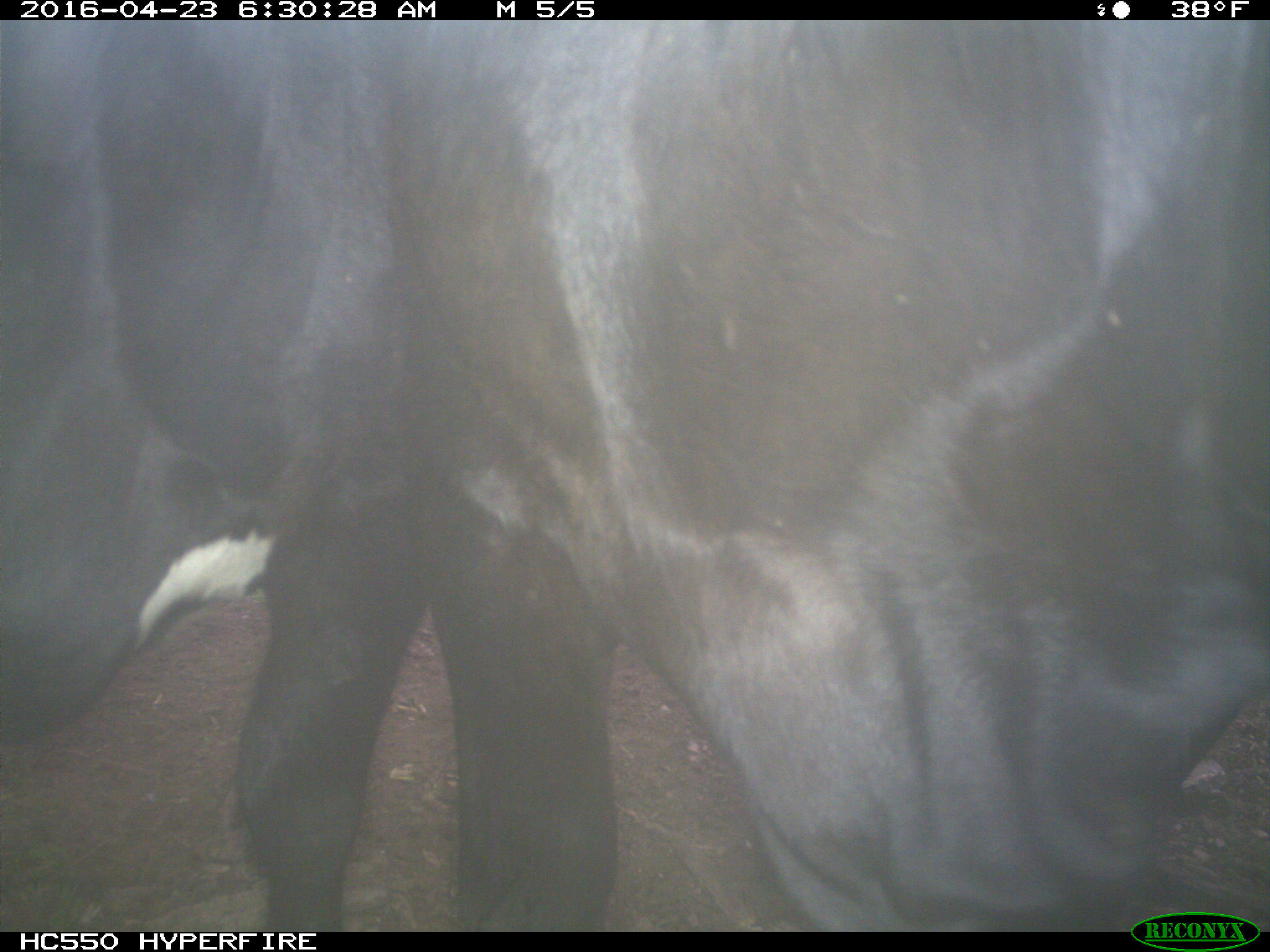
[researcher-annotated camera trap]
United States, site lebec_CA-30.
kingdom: Animalia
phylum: Chordata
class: Mammalia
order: Artiodactyla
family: Bovidae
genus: Bos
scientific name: Bos taurus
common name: domestic cow